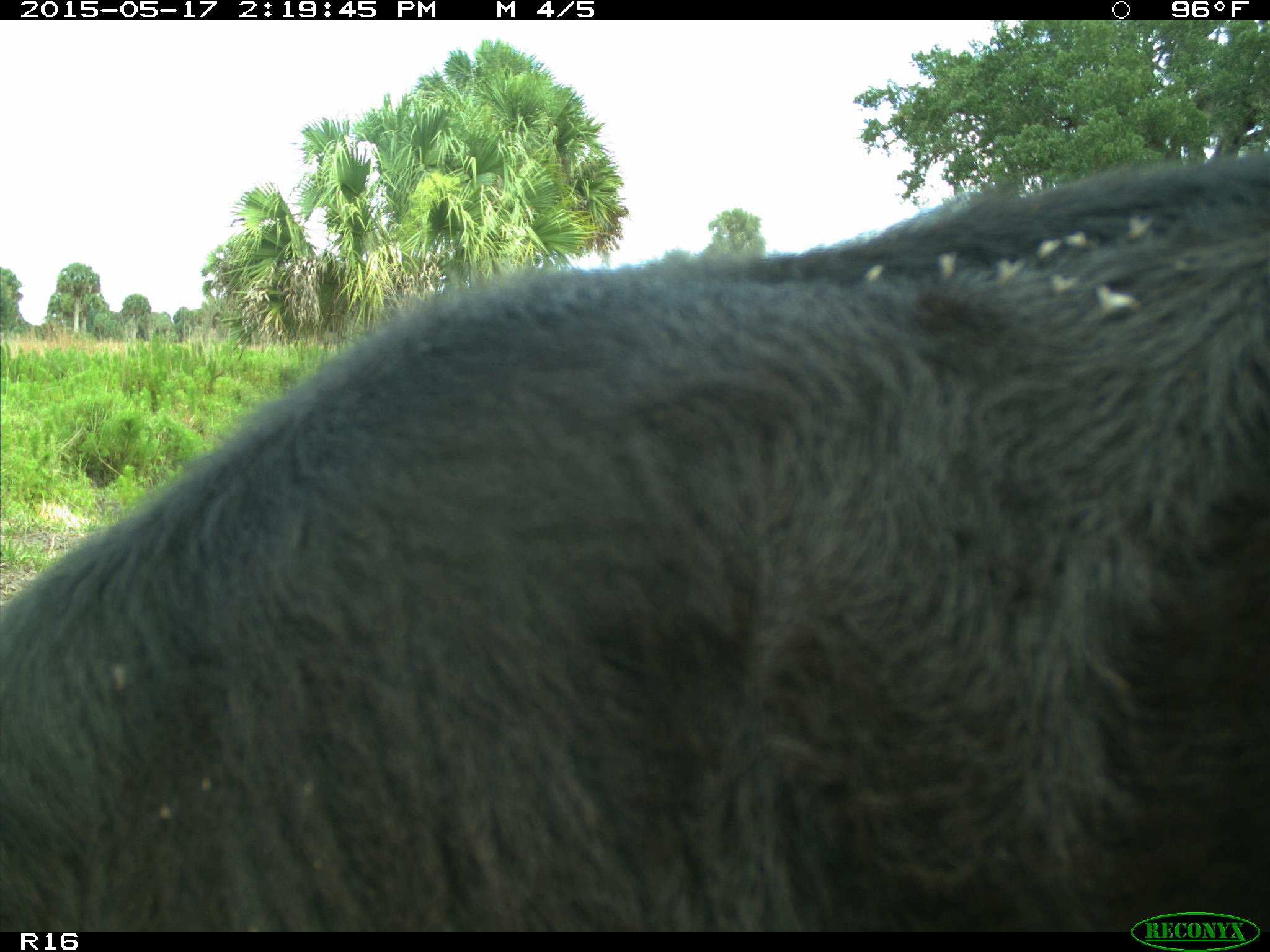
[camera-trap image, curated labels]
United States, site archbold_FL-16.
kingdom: Animalia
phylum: Chordata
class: Mammalia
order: Artiodactyla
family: Bovidae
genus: Bos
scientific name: Bos taurus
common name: domestic cow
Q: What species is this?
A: Bos taurus (domestic cow).